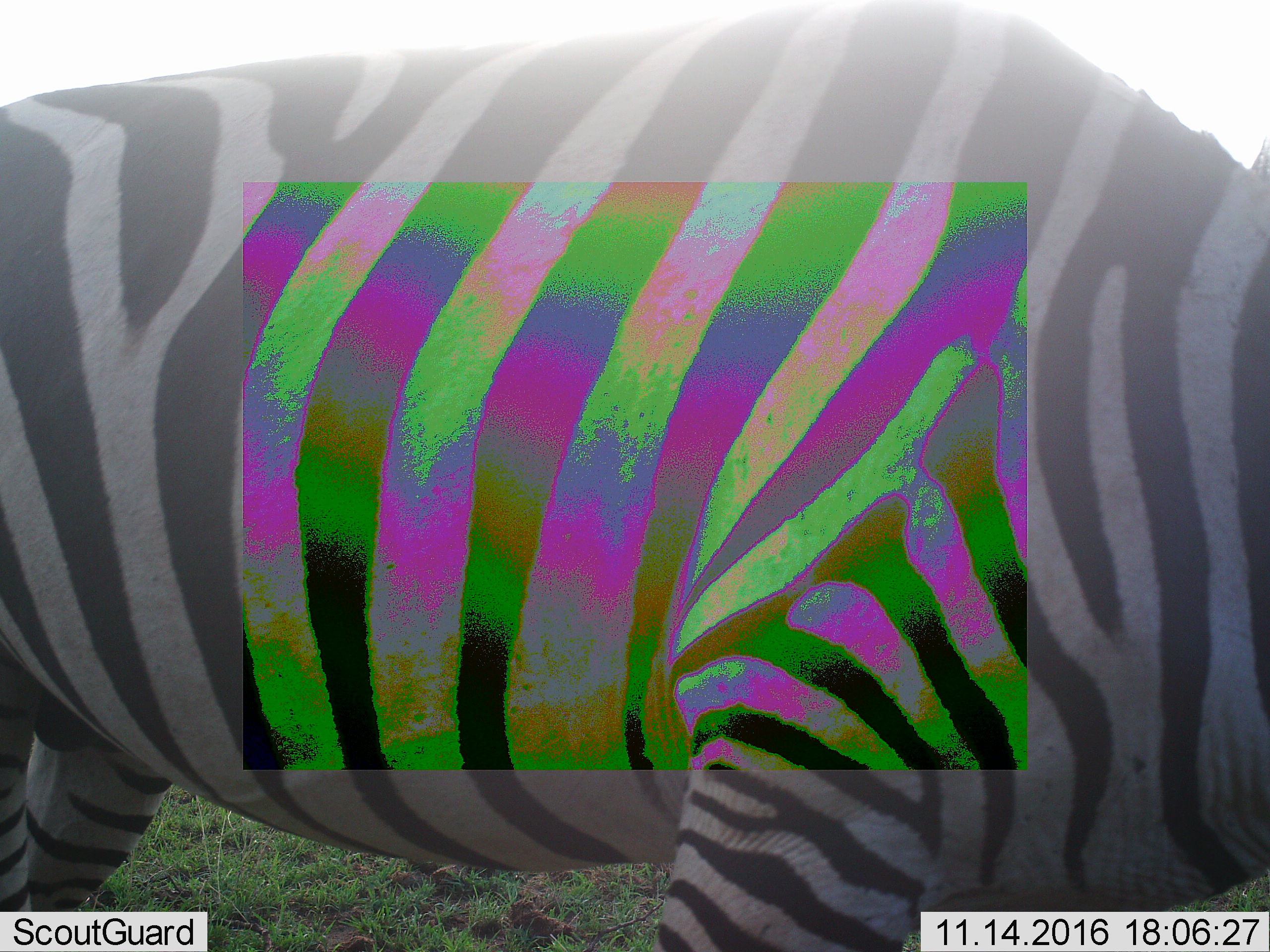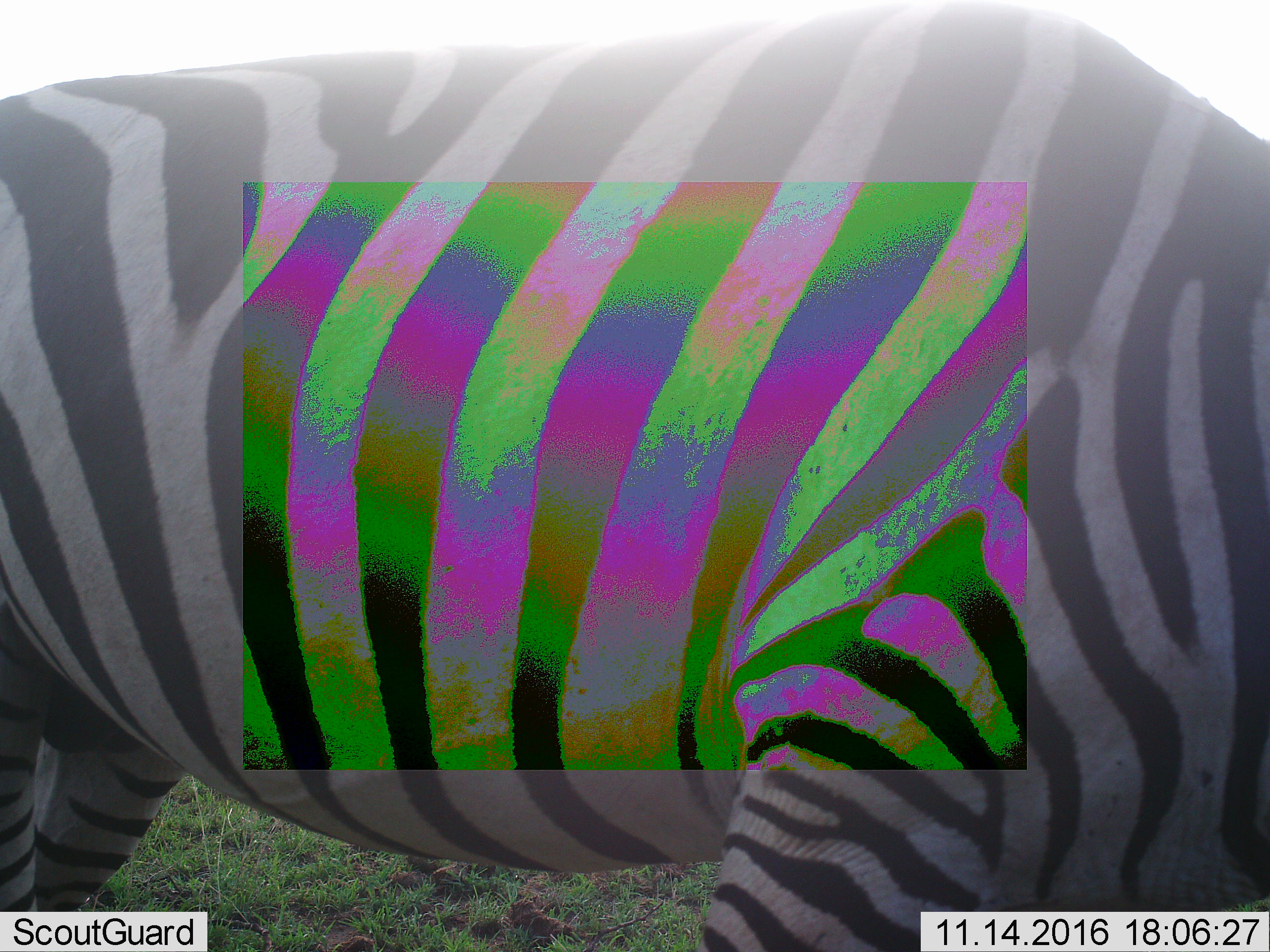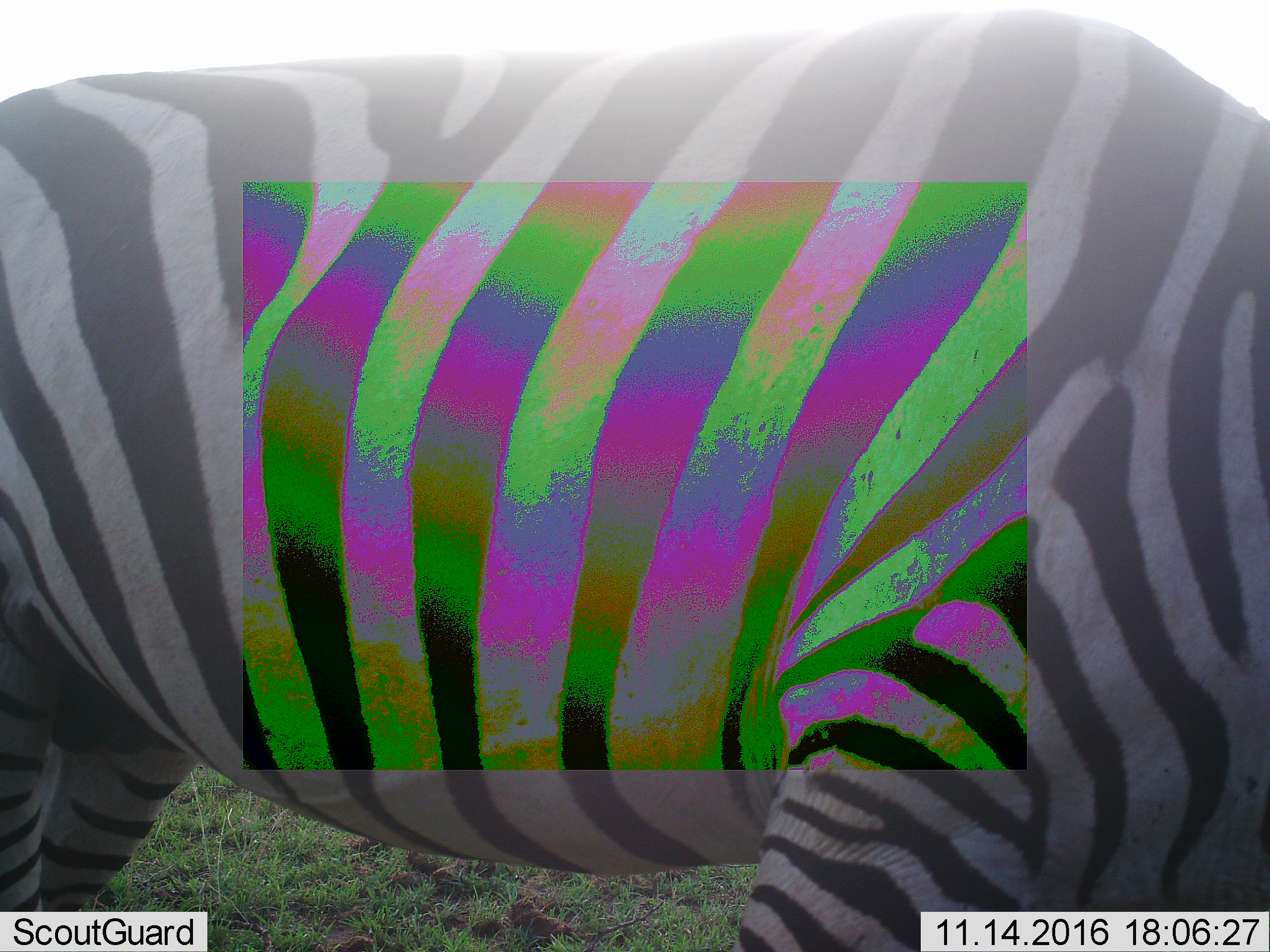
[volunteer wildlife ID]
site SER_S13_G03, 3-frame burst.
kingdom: Animalia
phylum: Chordata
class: Mammalia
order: Perissodactyla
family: Equidae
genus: Equus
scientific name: Equus quagga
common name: plains zebra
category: zebraplains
Zebraplains (plains zebra) (Equus quagga), count 1. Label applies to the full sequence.